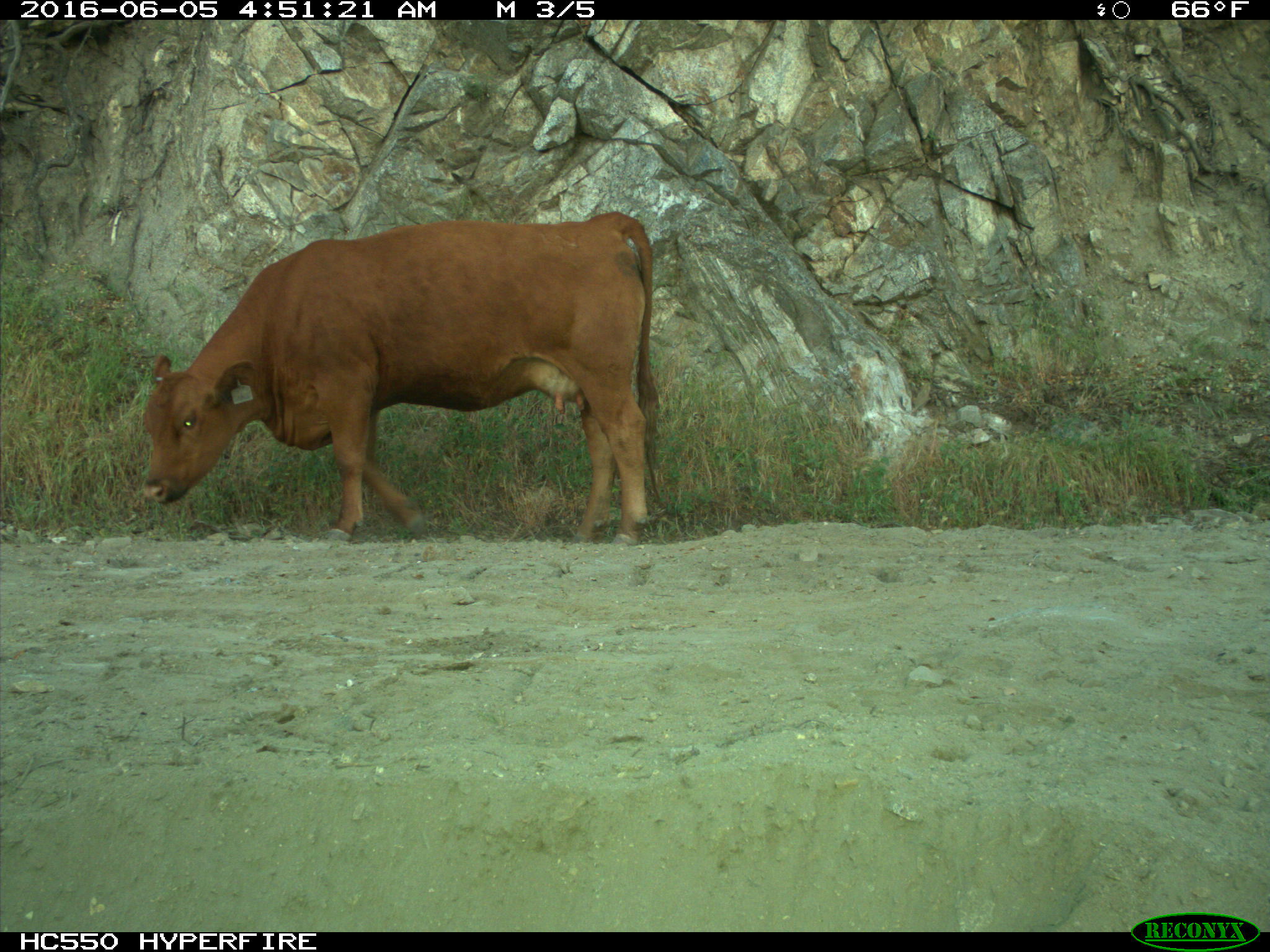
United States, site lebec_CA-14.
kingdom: Animalia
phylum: Chordata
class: Mammalia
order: Artiodactyla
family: Bovidae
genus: Bos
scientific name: Bos taurus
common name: domestic cow